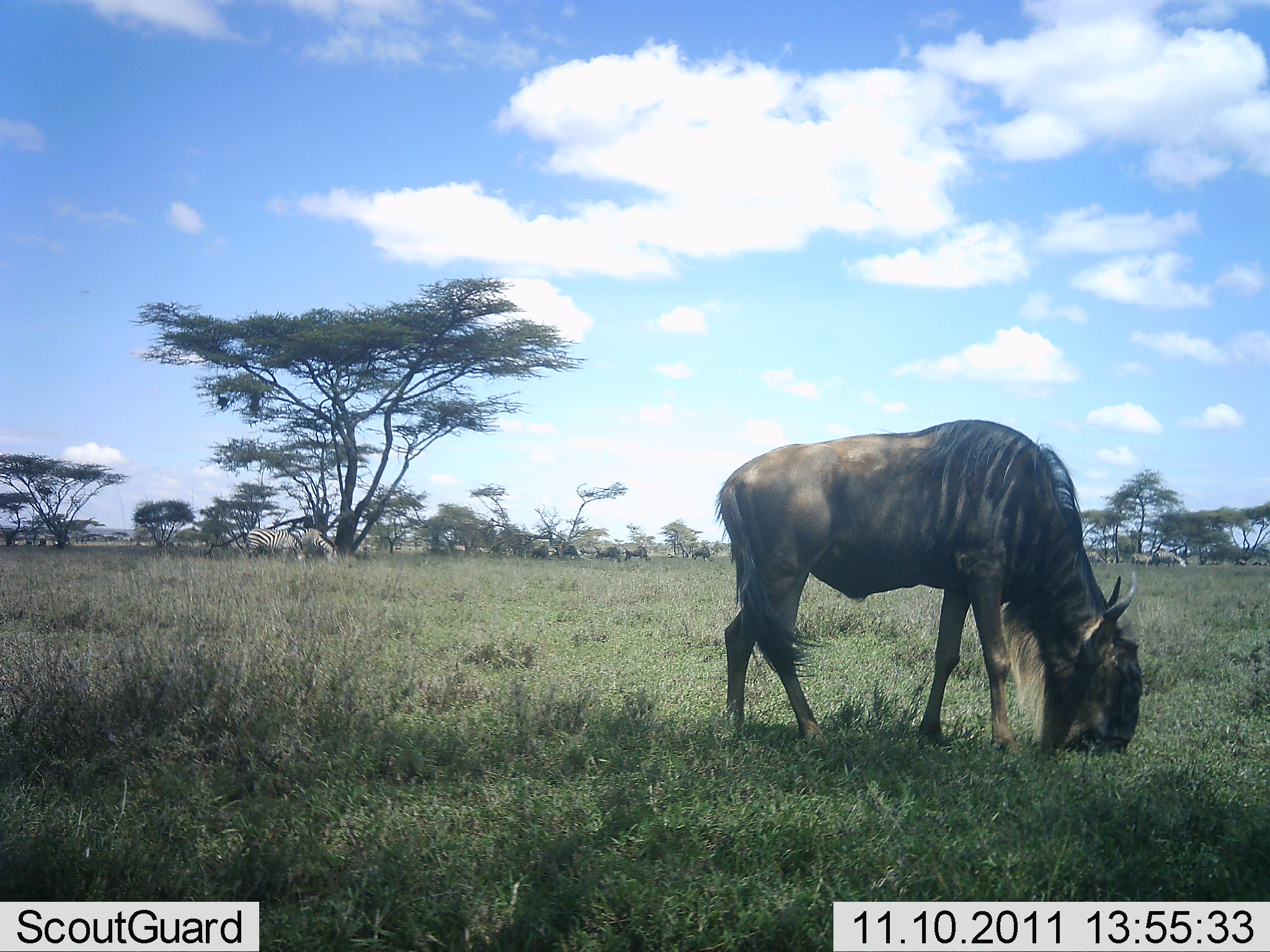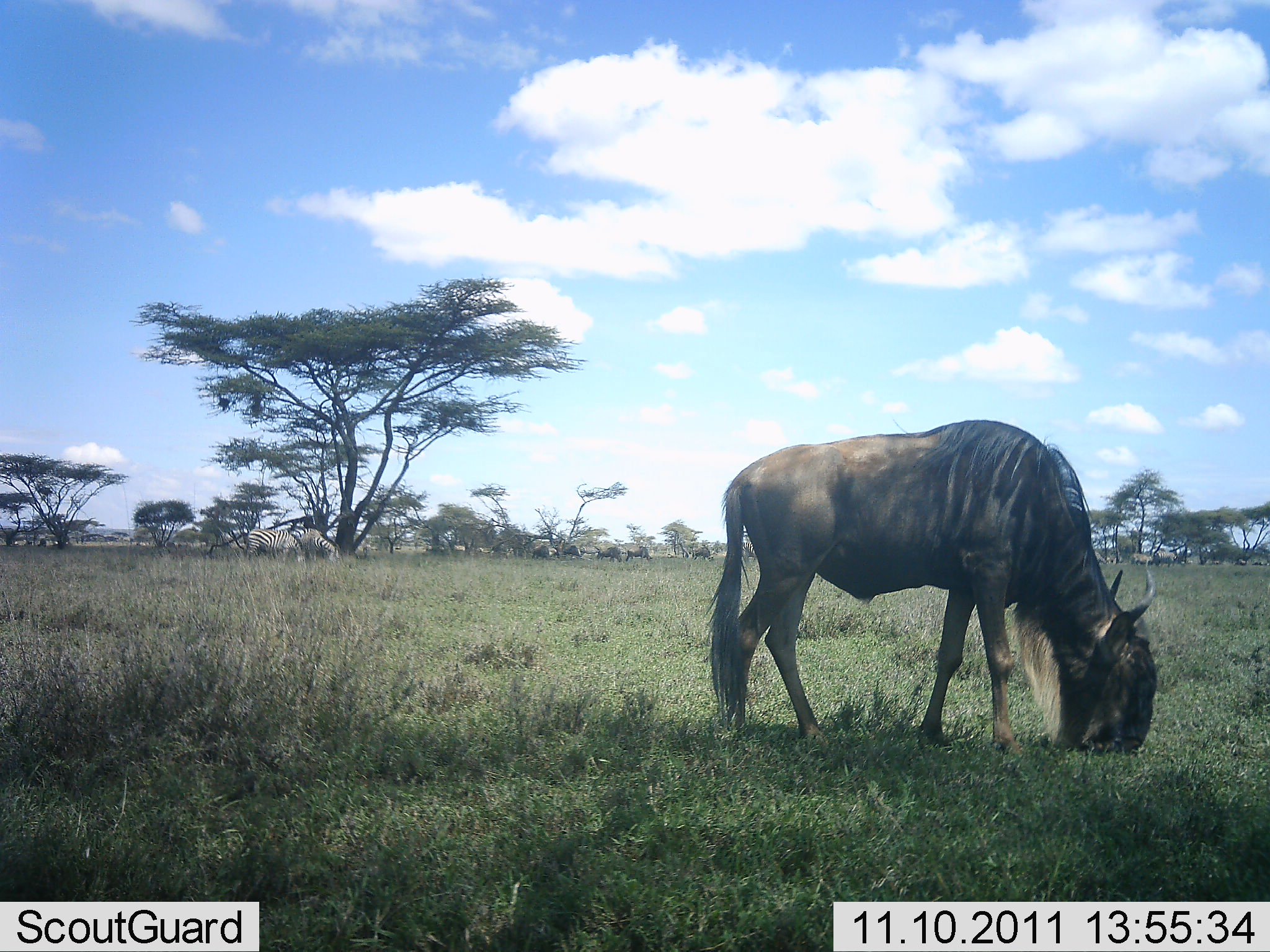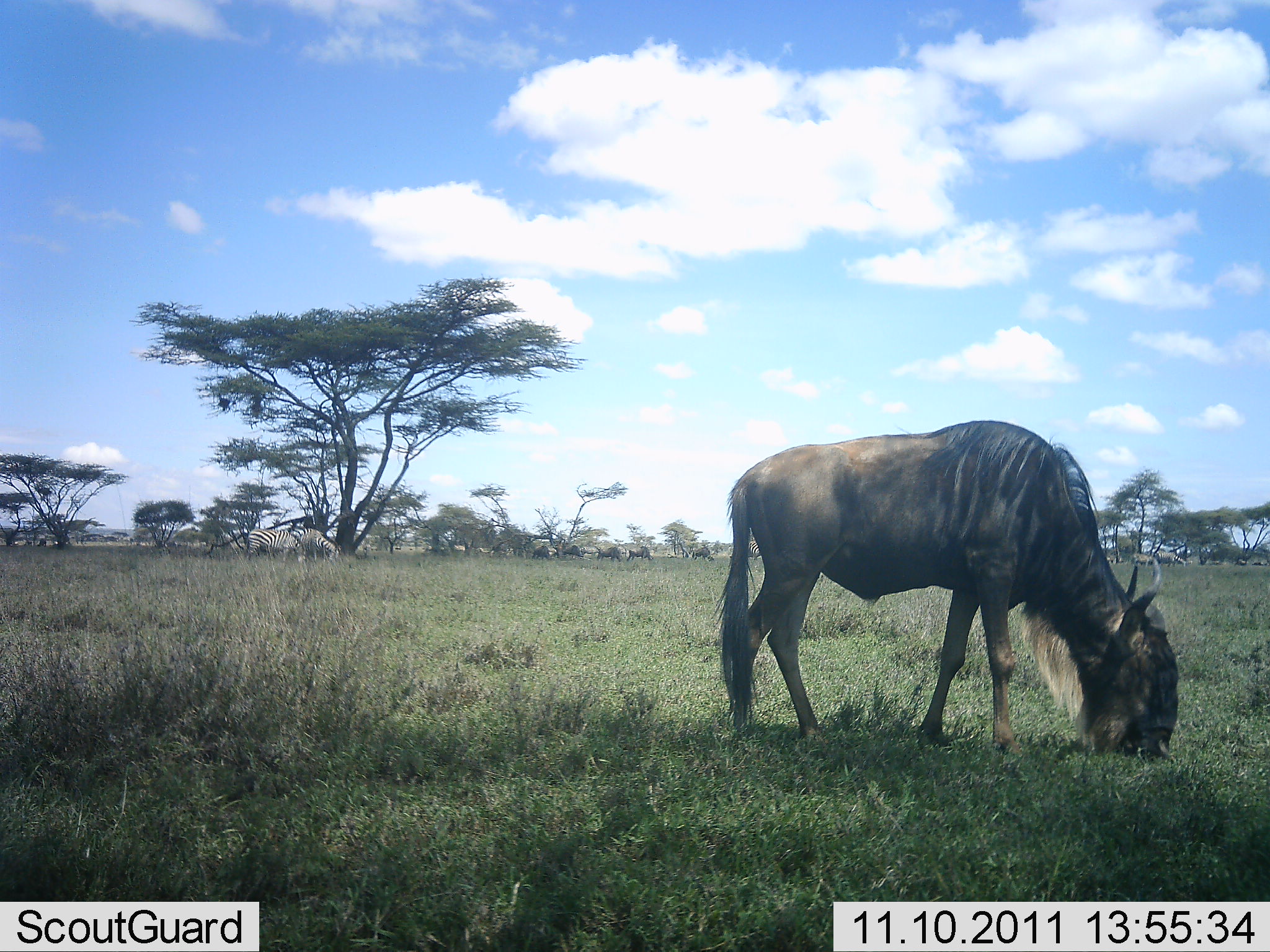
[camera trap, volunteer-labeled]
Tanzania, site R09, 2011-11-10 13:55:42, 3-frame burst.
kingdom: Animalia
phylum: Chordata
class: Mammalia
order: Artiodactyla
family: Bovidae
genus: Connochaetes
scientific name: Connochaetes taurinus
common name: blue wildebeest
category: wildebeest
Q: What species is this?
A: Wildebeest (blue wildebeest) (Connochaetes taurinus).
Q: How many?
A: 1.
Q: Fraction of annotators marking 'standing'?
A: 17%.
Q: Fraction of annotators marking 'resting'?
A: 0%.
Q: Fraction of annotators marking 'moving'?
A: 4%.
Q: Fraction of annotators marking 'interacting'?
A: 0%.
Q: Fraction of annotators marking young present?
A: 0%.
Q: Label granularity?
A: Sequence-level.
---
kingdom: Animalia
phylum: Chordata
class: Mammalia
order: Perissodactyla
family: Equidae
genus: Equus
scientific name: Equus quagga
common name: plains zebra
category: zebra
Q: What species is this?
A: Zebra (plains zebra) (Equus quagga).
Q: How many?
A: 2.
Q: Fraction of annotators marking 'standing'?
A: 23%.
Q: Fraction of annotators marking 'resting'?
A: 0%.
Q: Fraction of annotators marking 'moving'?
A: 8%.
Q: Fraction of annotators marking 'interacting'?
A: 0%.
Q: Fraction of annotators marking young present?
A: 0%.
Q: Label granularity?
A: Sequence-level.